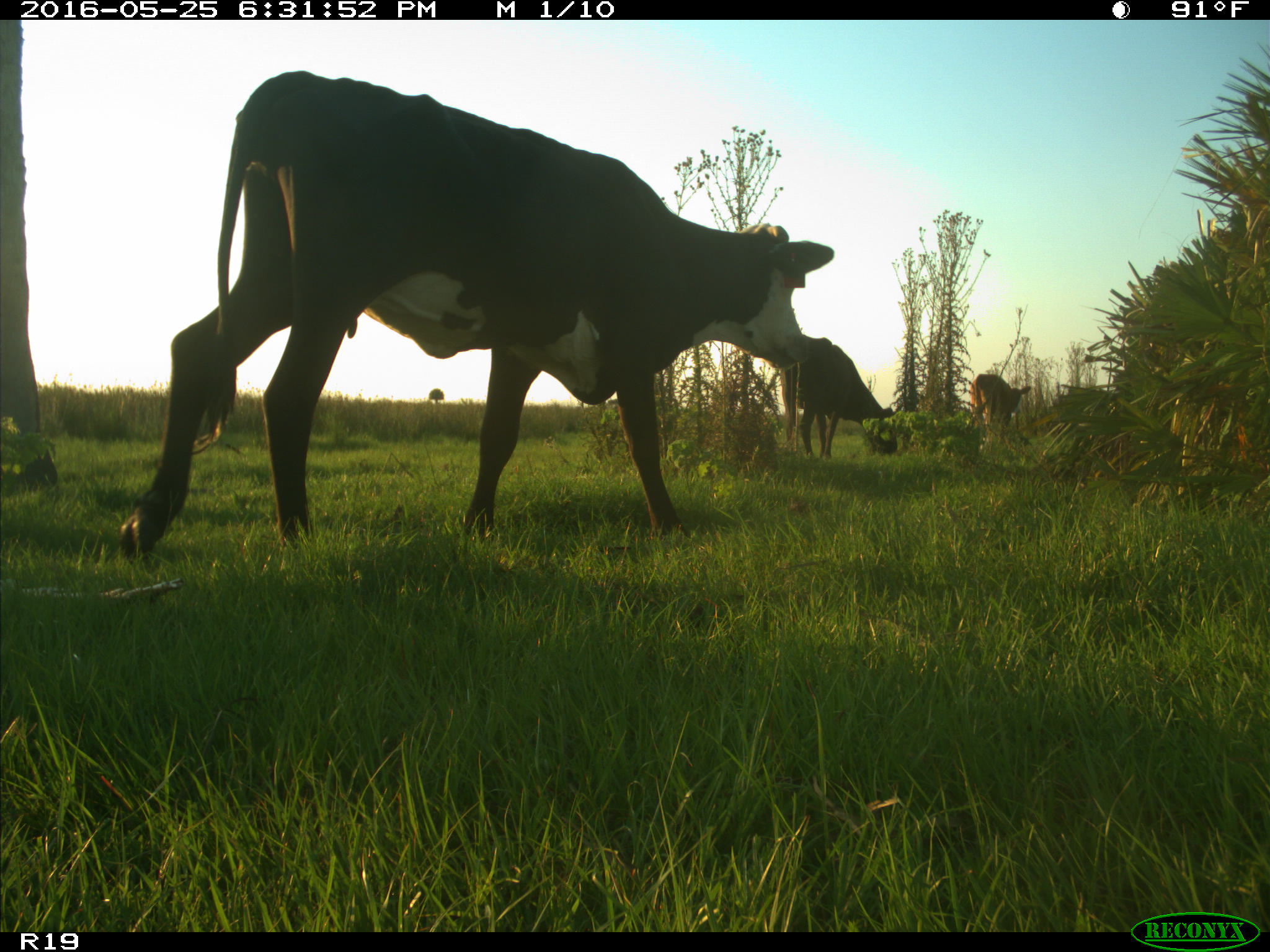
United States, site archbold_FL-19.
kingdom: Animalia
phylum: Chordata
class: Mammalia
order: Artiodactyla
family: Bovidae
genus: Bos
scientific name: Bos taurus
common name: domestic cow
Bos taurus (domestic cow).